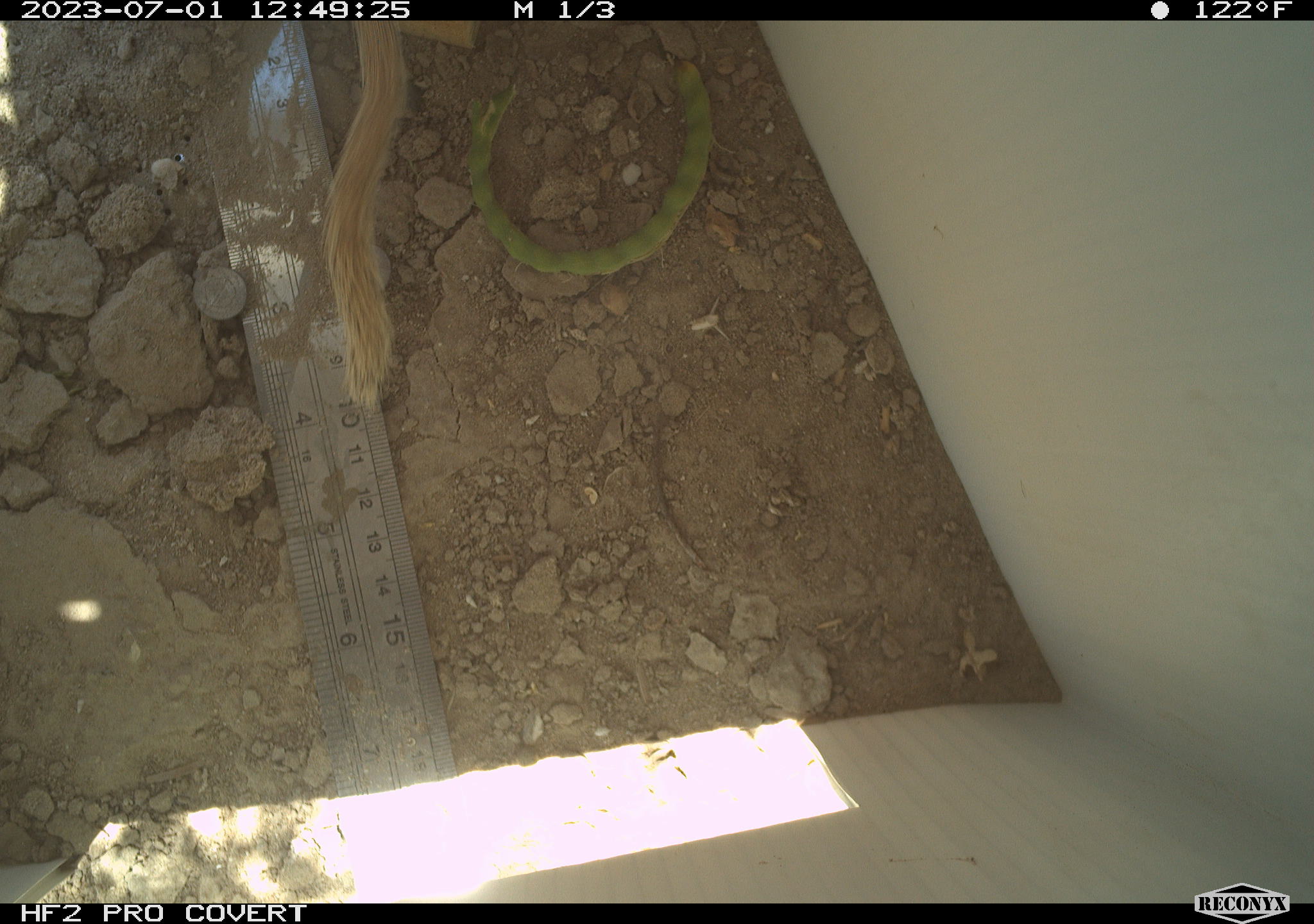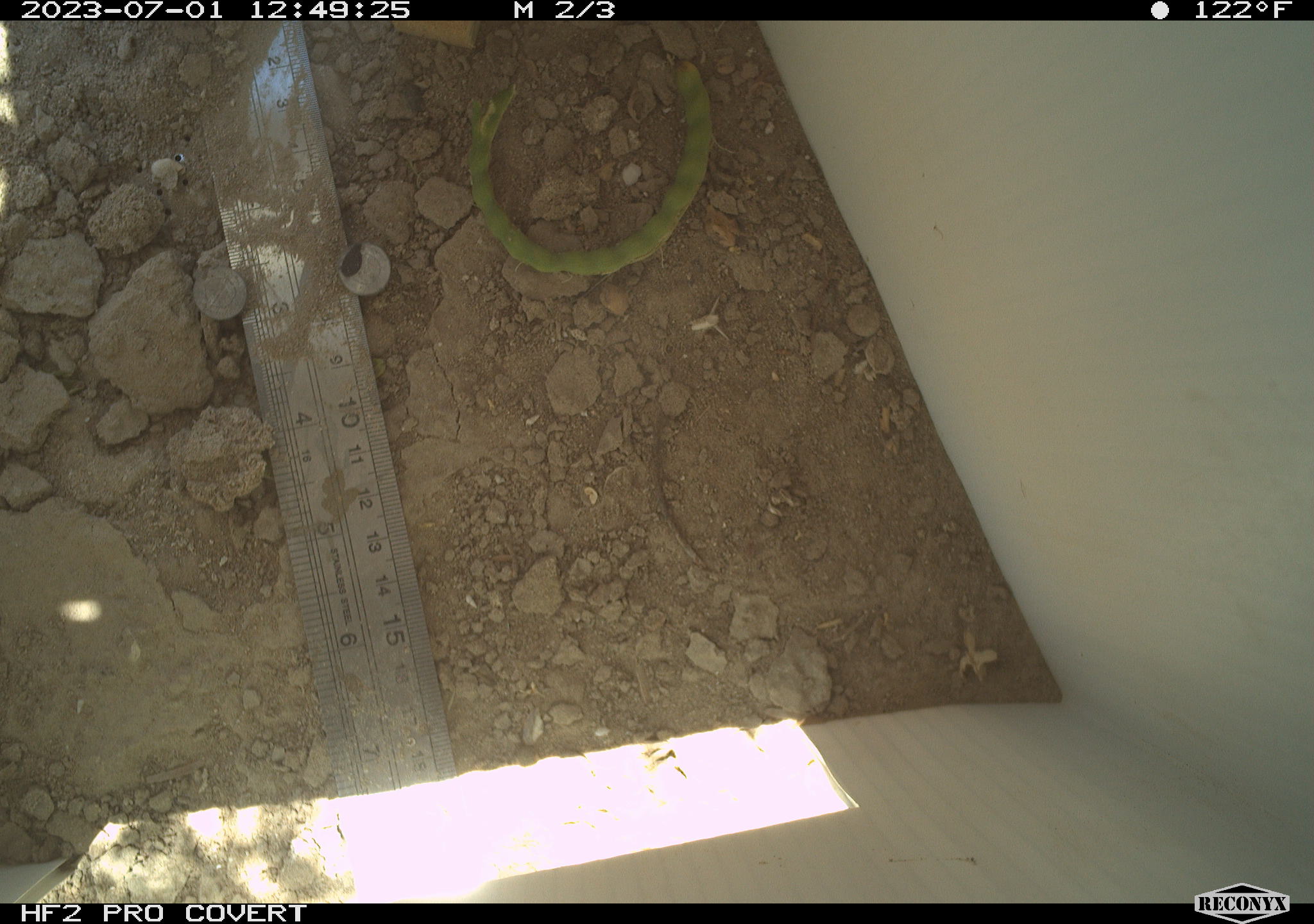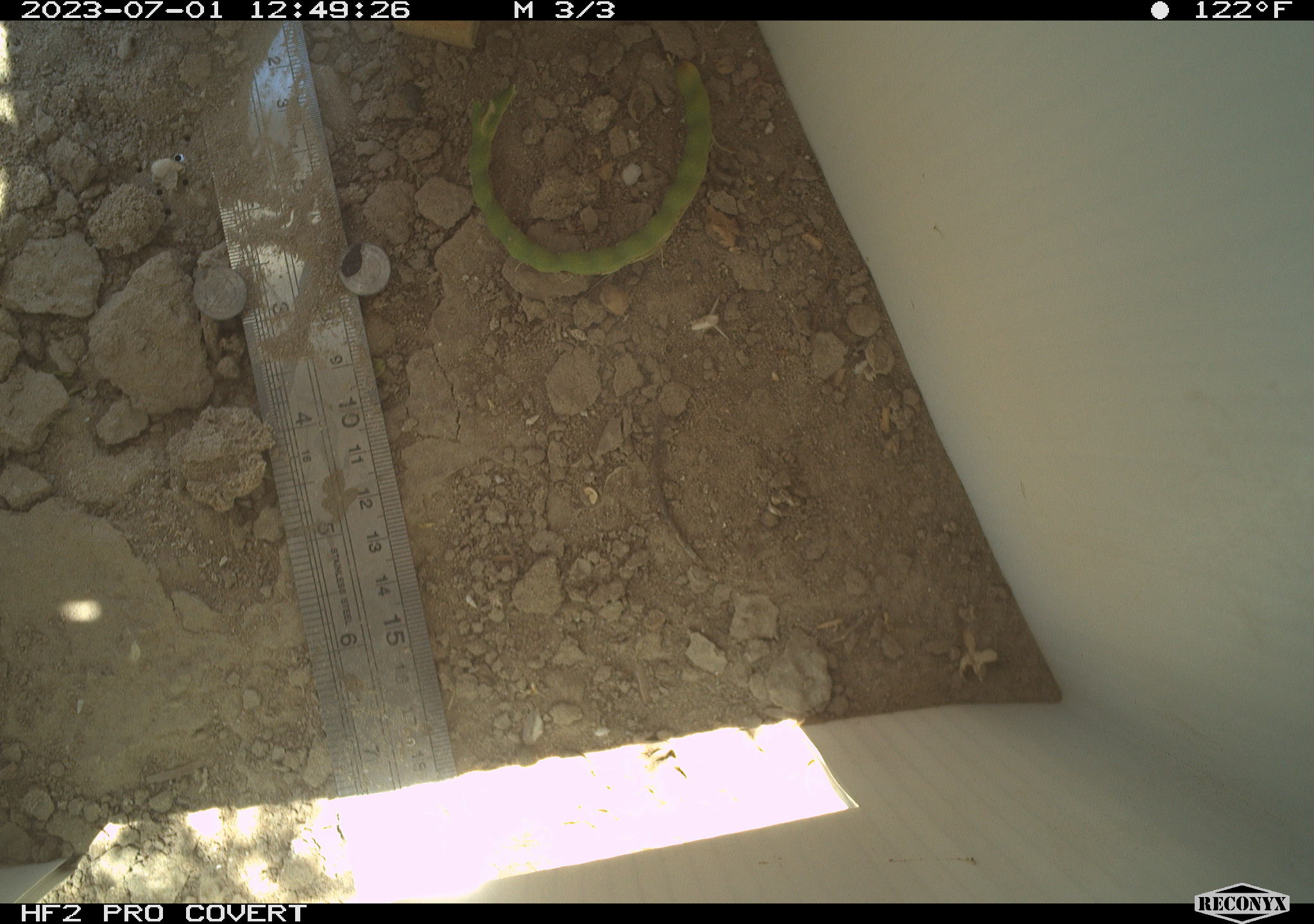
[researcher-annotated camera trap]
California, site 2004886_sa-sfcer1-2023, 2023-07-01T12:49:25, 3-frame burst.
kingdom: Animalia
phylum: Chordata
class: Mammalia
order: Rodentia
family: Sciuridae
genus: Xerospermophilus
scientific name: Xerospermophilus tereticaudus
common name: round-tailed ground squirrel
Round-tailed ground squirrel (Xerospermophilus tereticaudus).